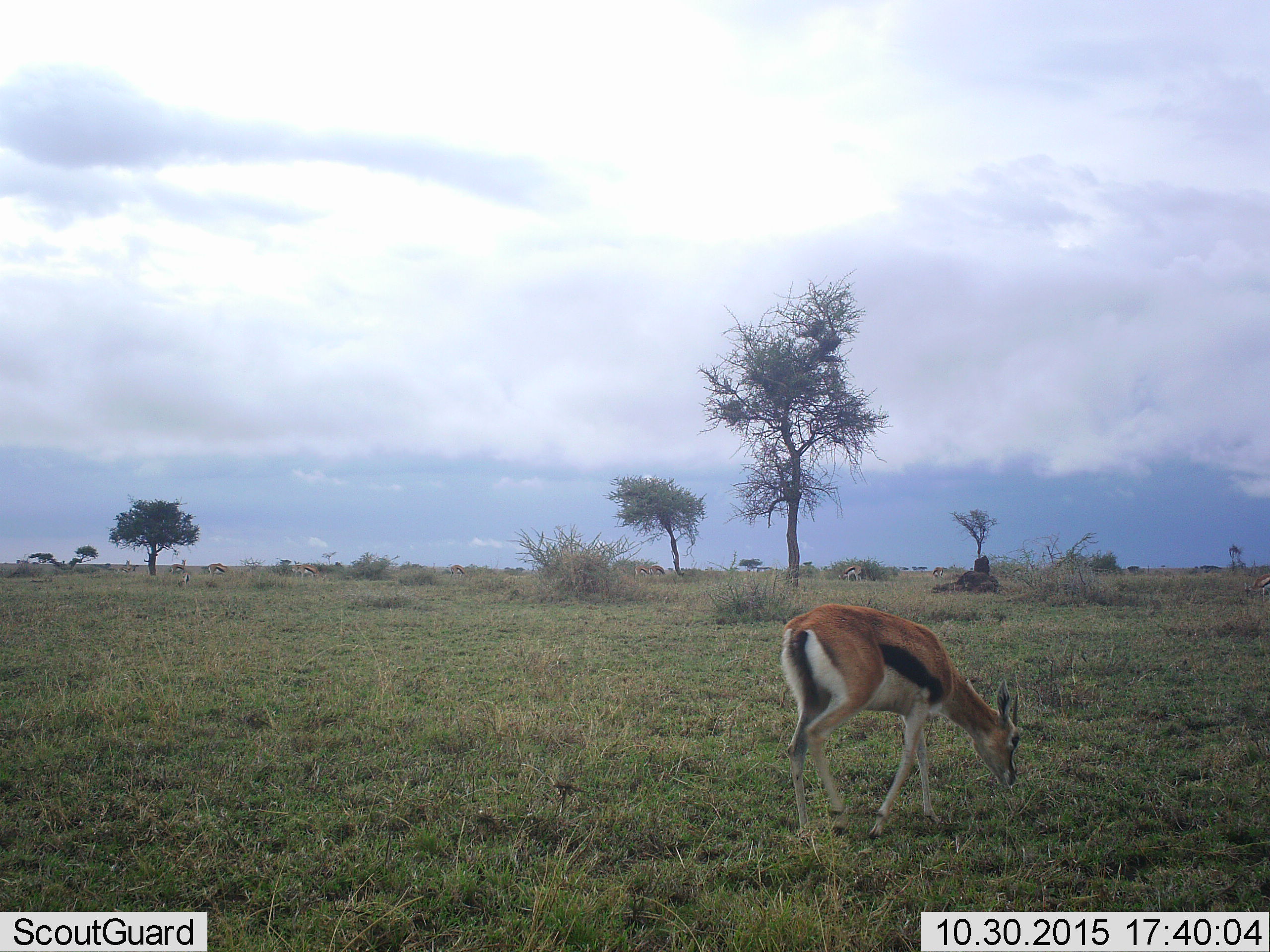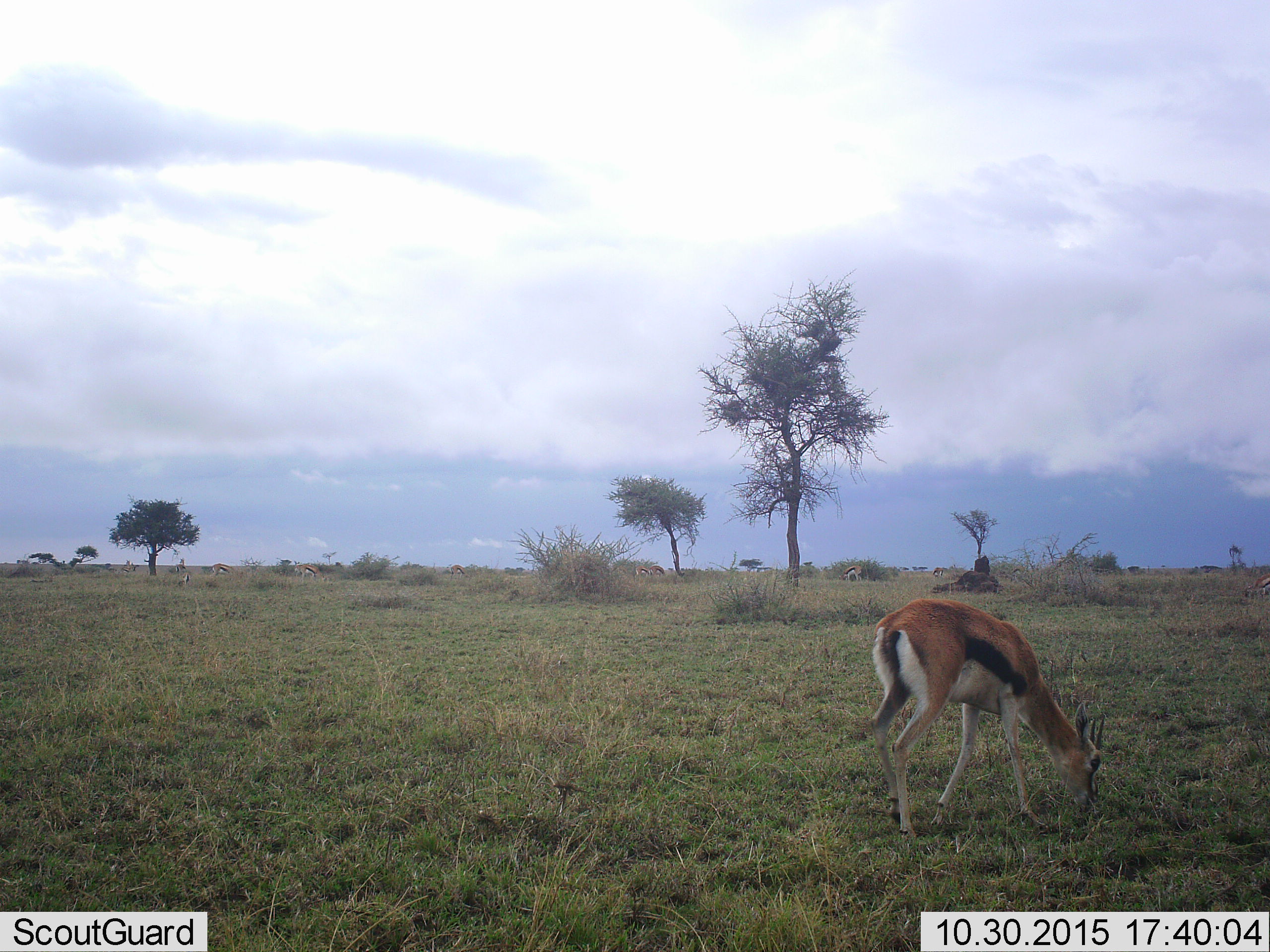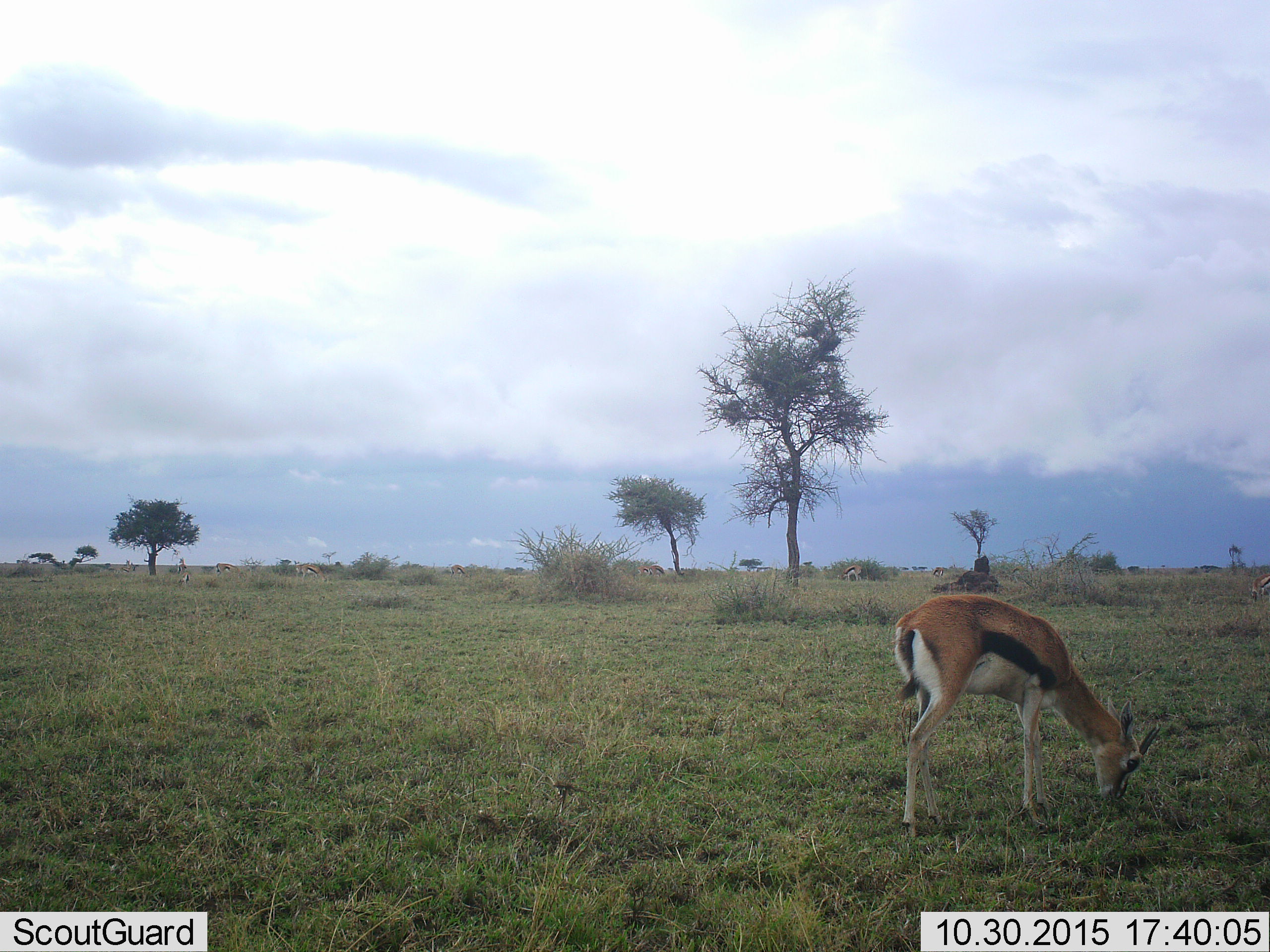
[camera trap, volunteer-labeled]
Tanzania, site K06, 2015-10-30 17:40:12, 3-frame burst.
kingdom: Animalia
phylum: Chordata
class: Mammalia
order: Artiodactyla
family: Bovidae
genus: Eudorcas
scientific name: Eudorcas thomsonii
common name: thomson's gazelle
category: gazellethomsons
Gazellethomsons (thomson's gazelle) (Eudorcas thomsonii), count 10. Behavior (volunteer vote fractions): standing 40%, resting 10%, moving 50%, interacting 0%. Young present (vote fraction): 0%. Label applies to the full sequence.